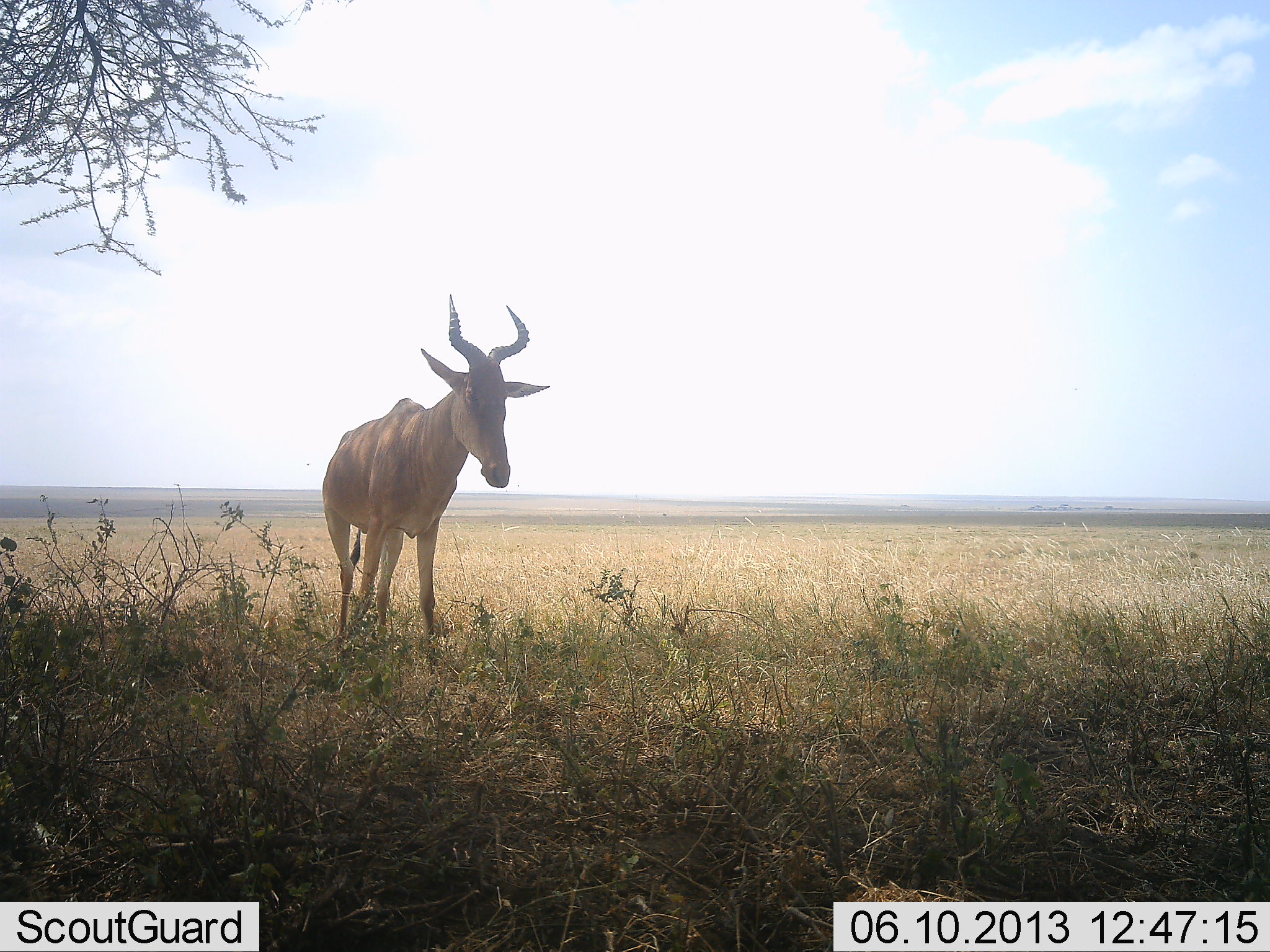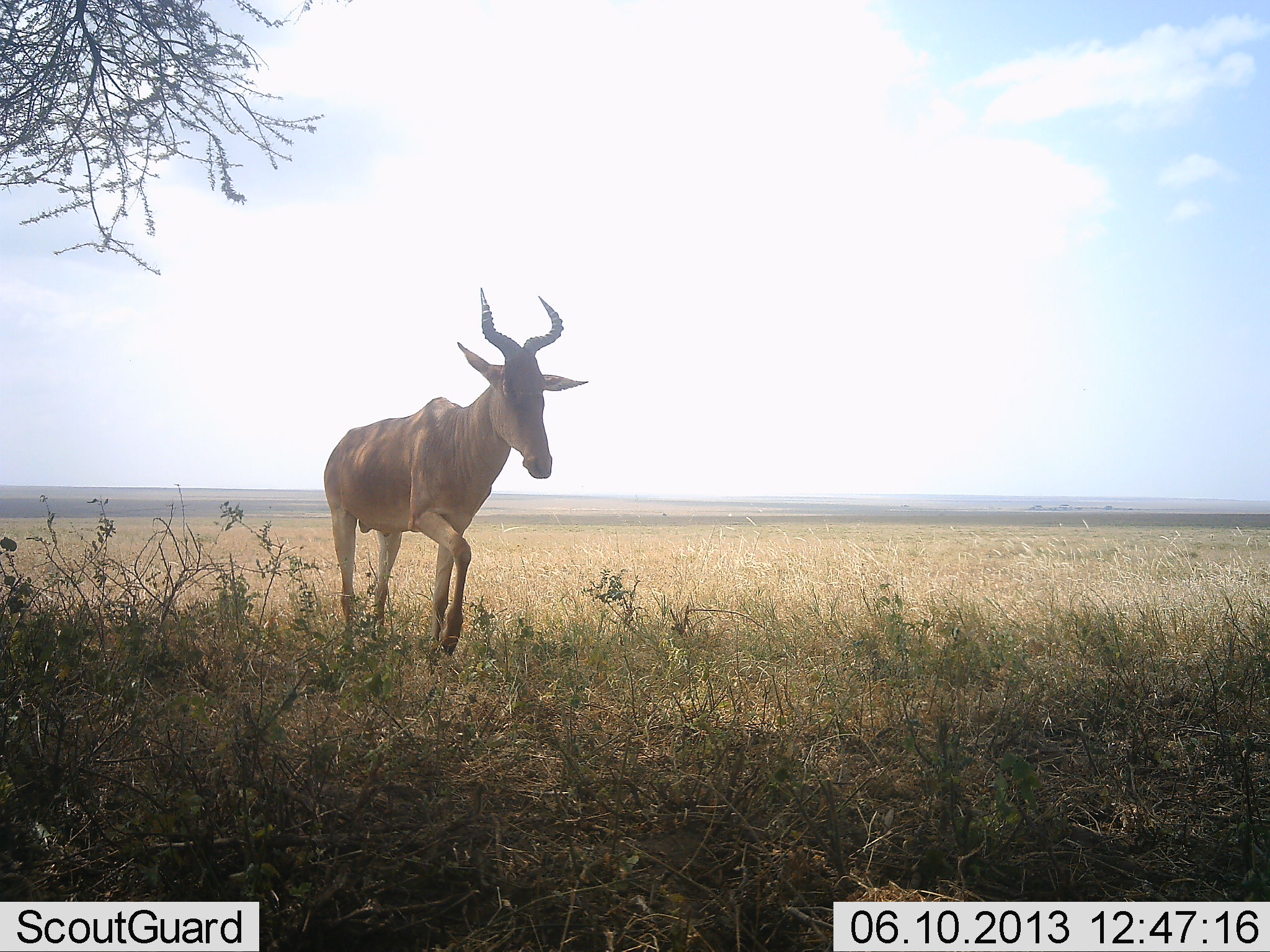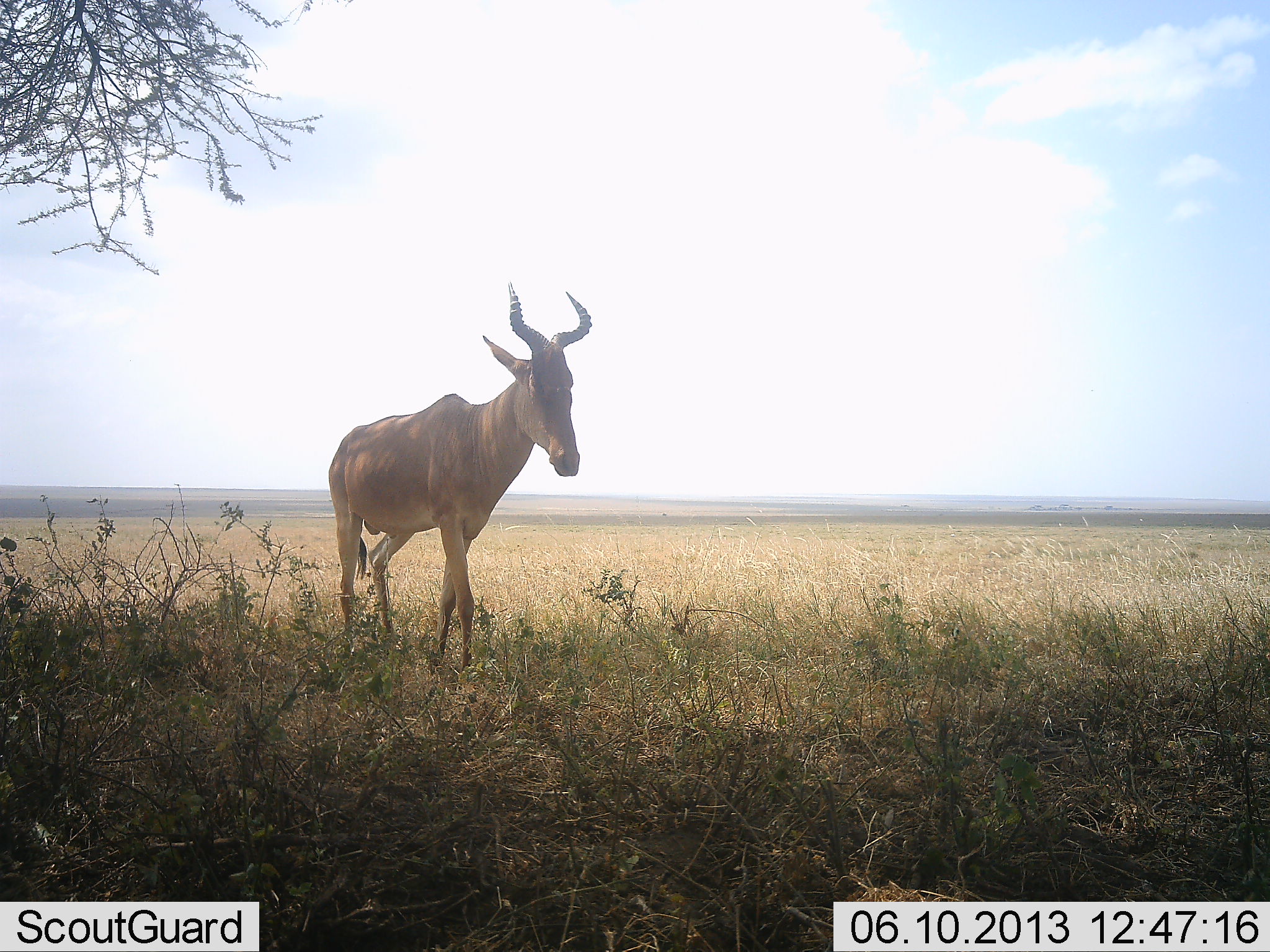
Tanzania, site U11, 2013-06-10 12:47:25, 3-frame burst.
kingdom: Animalia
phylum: Chordata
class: Mammalia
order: Artiodactyla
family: Bovidae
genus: Alcelaphus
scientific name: Alcelaphus buselaphus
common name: hartebeest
Hartebeest (Alcelaphus buselaphus), count 1. Behavior (volunteer vote fractions): standing 0%, resting 0%, moving 100%, interacting 0%. Young present (vote fraction): 0%. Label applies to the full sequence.